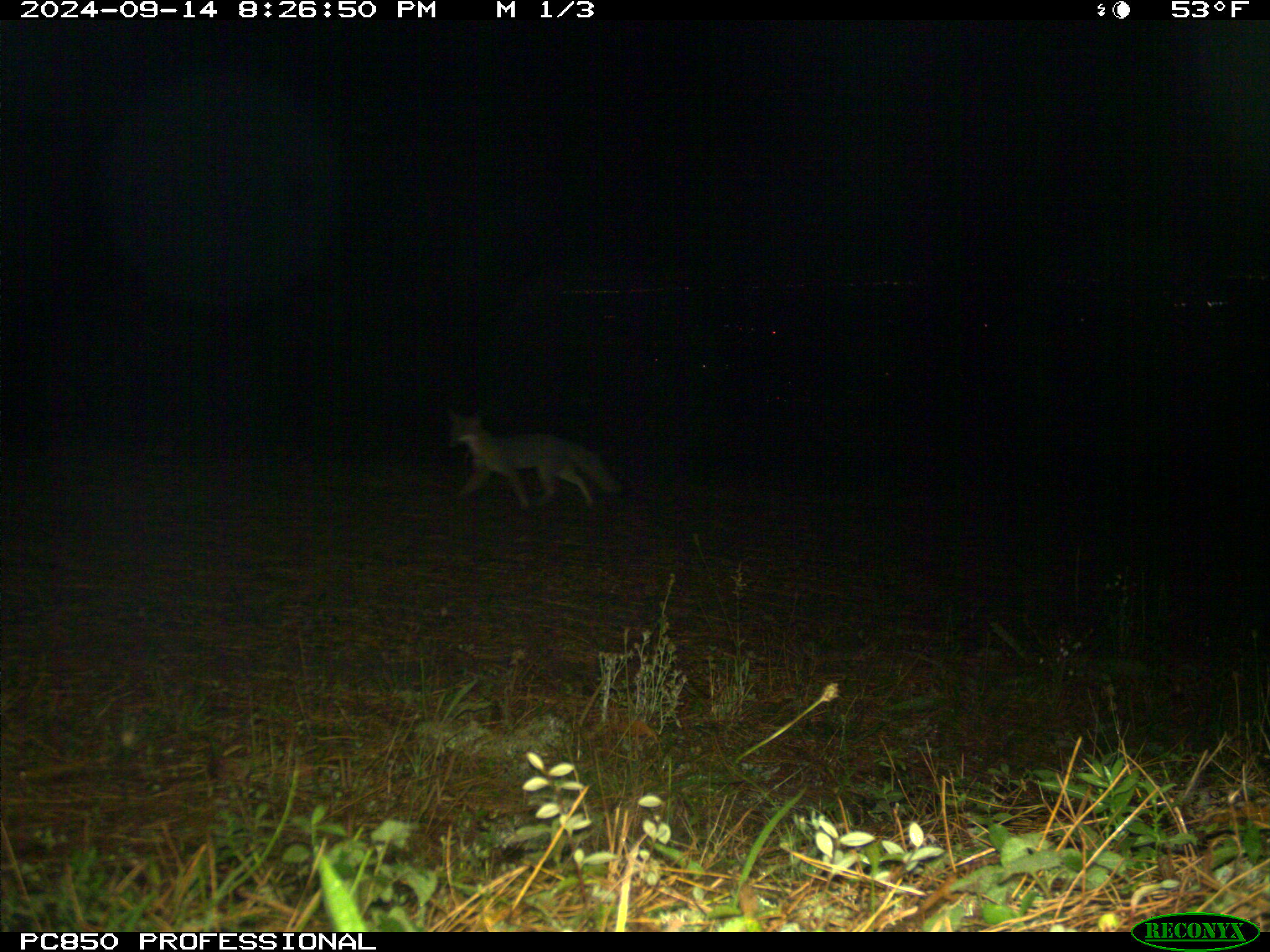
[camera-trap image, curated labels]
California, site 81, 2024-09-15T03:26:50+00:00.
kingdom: Animalia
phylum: Chordata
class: Mammalia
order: Carnivora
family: Canidae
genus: Urocyon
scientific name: Urocyon cinereoargenteus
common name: gray fox